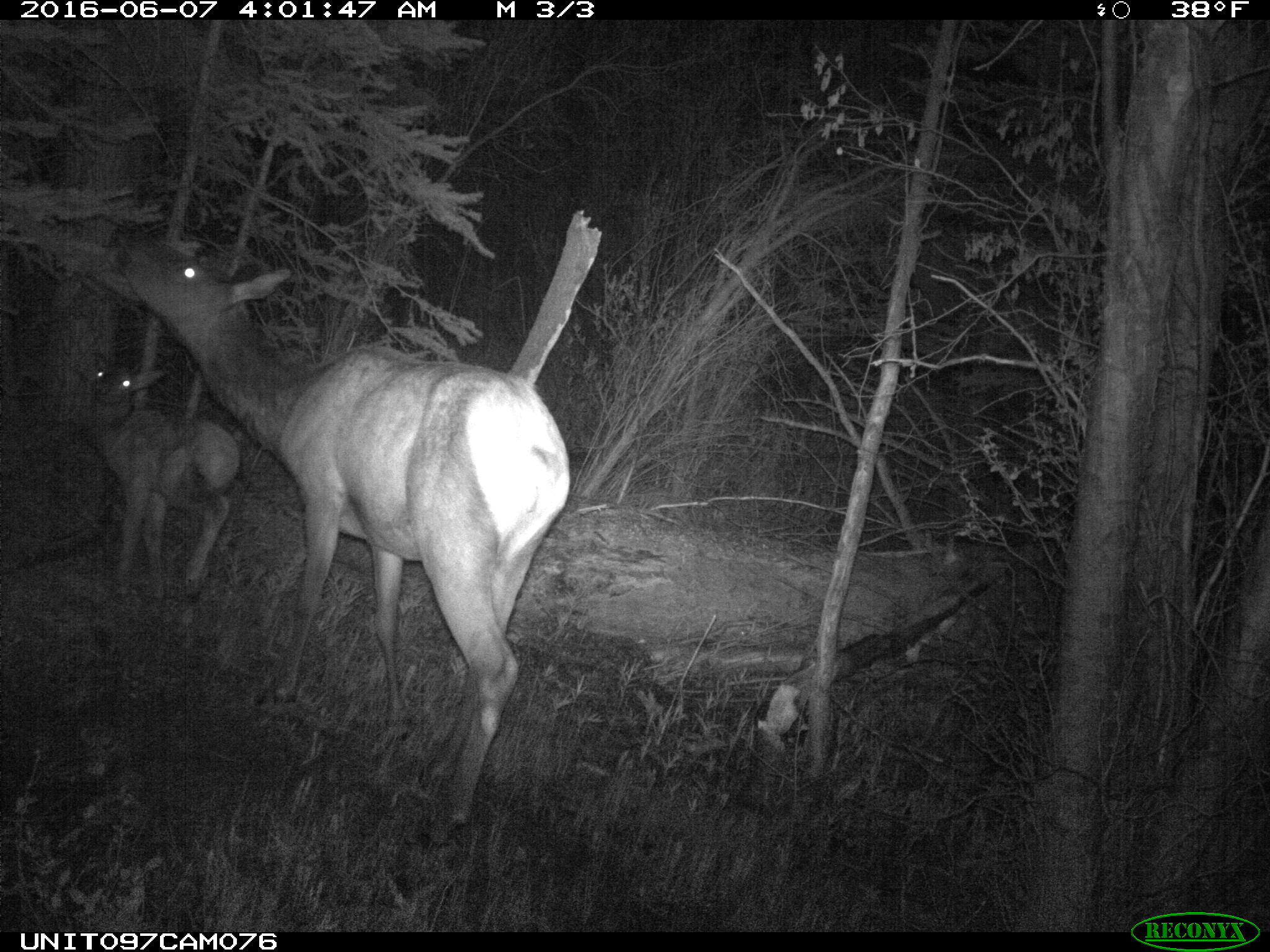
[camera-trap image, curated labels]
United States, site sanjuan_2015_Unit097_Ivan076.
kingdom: Animalia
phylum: Chordata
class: Mammalia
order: Artiodactyla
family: Cervidae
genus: Cervus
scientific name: Cervus elaphus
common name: red deer